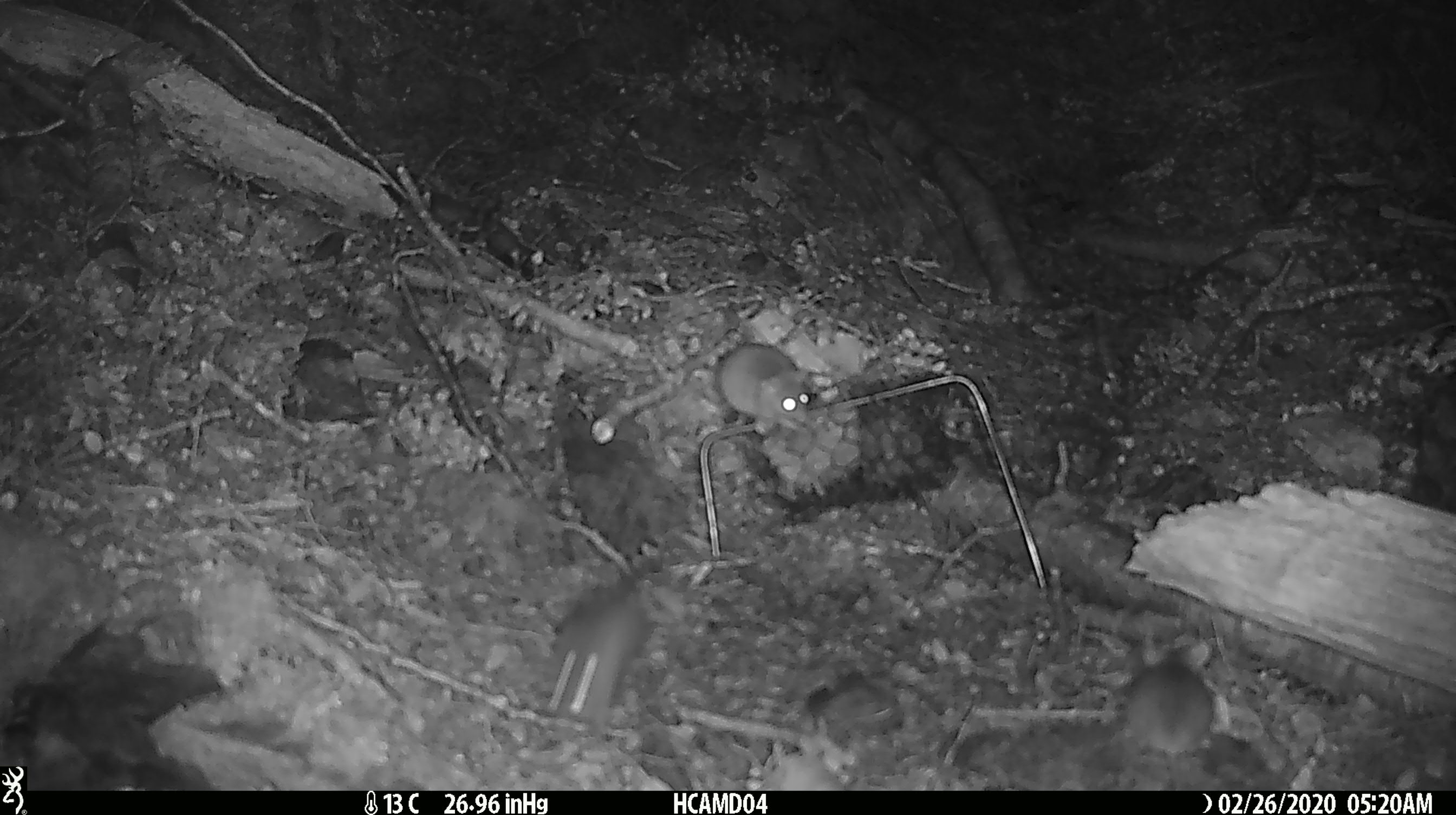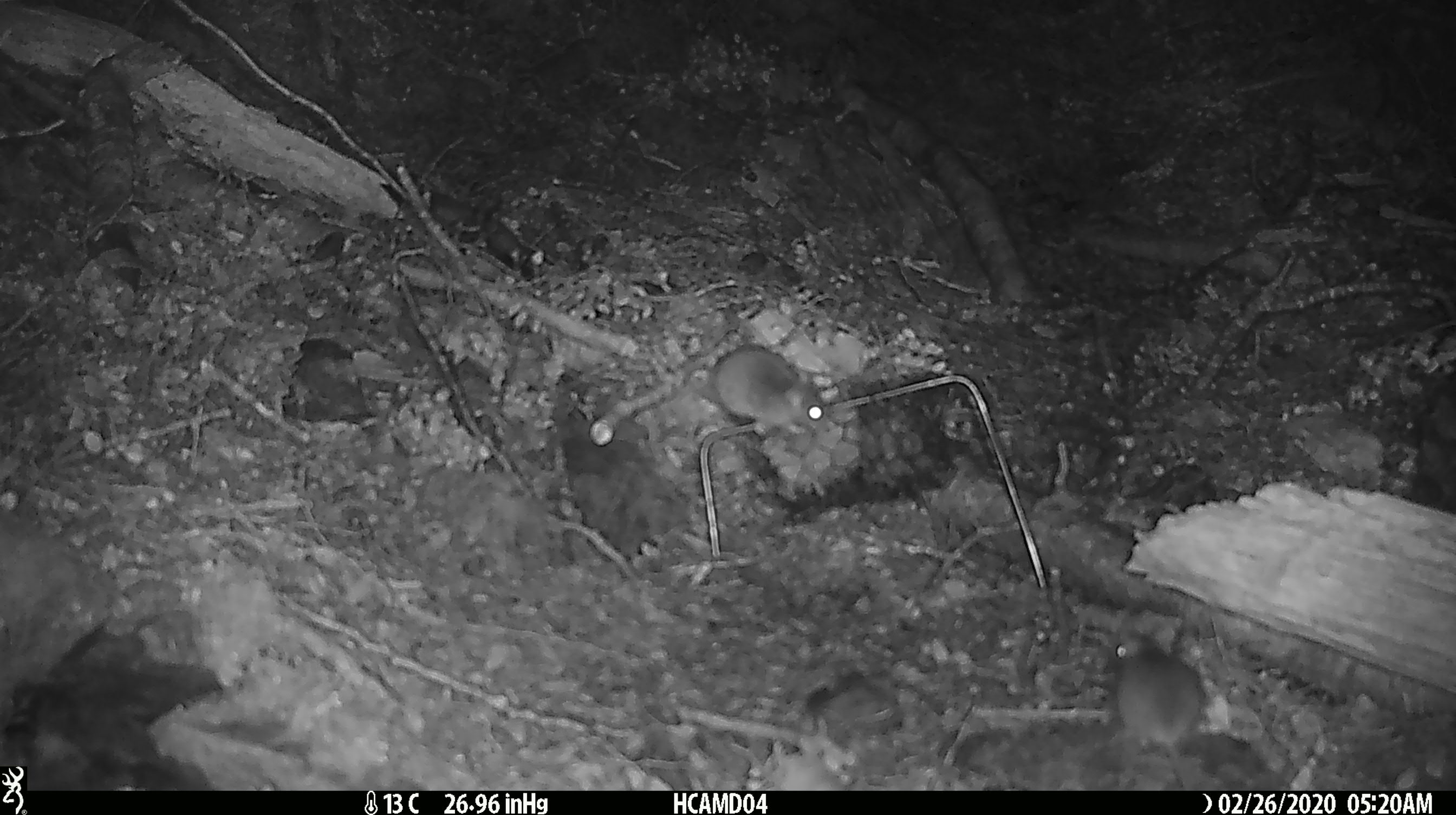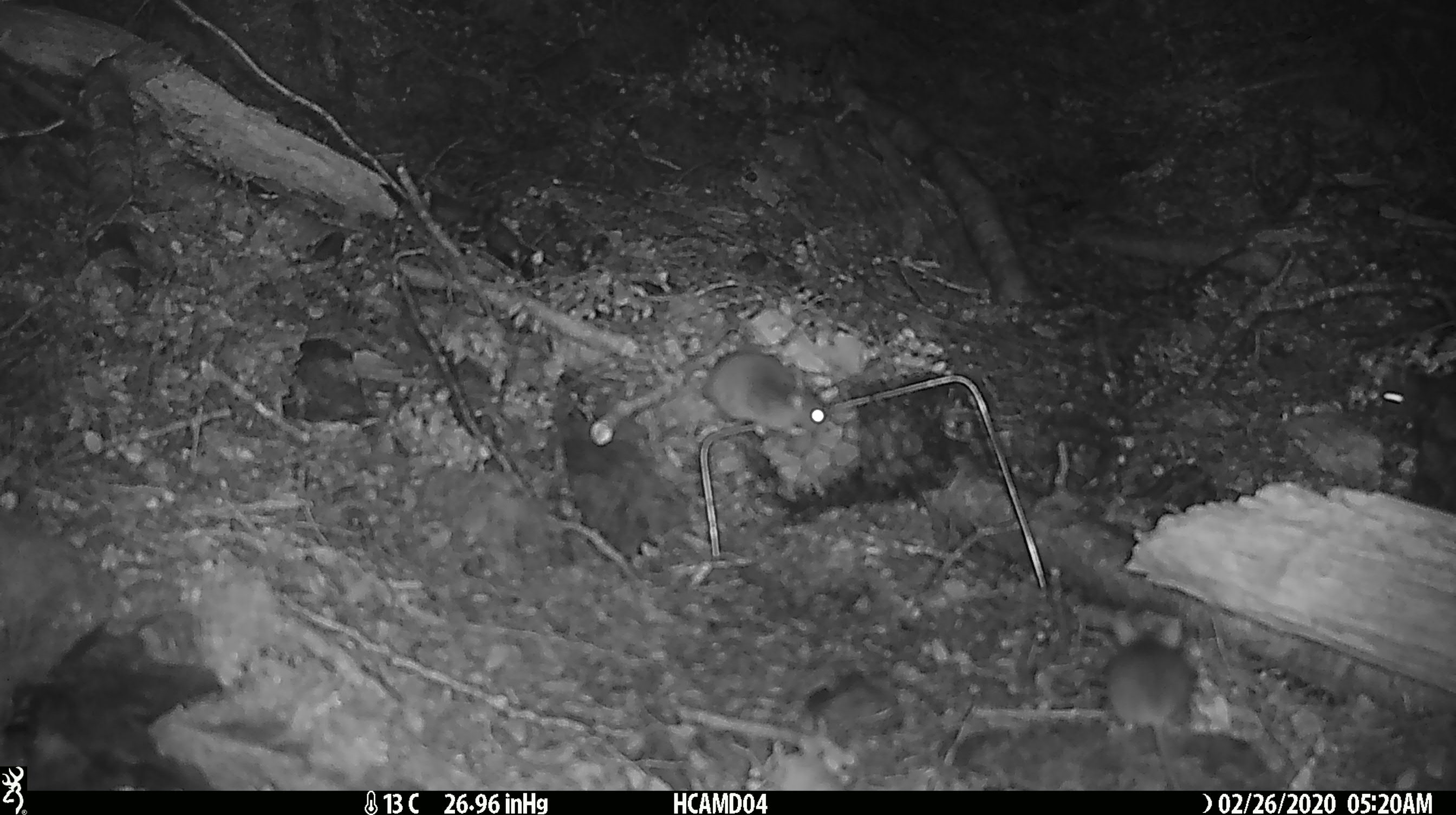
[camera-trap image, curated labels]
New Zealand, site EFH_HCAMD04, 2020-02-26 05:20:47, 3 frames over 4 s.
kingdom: Animalia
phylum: Chordata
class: Mammalia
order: Rodentia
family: Muridae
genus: Mus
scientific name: Mus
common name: mouse